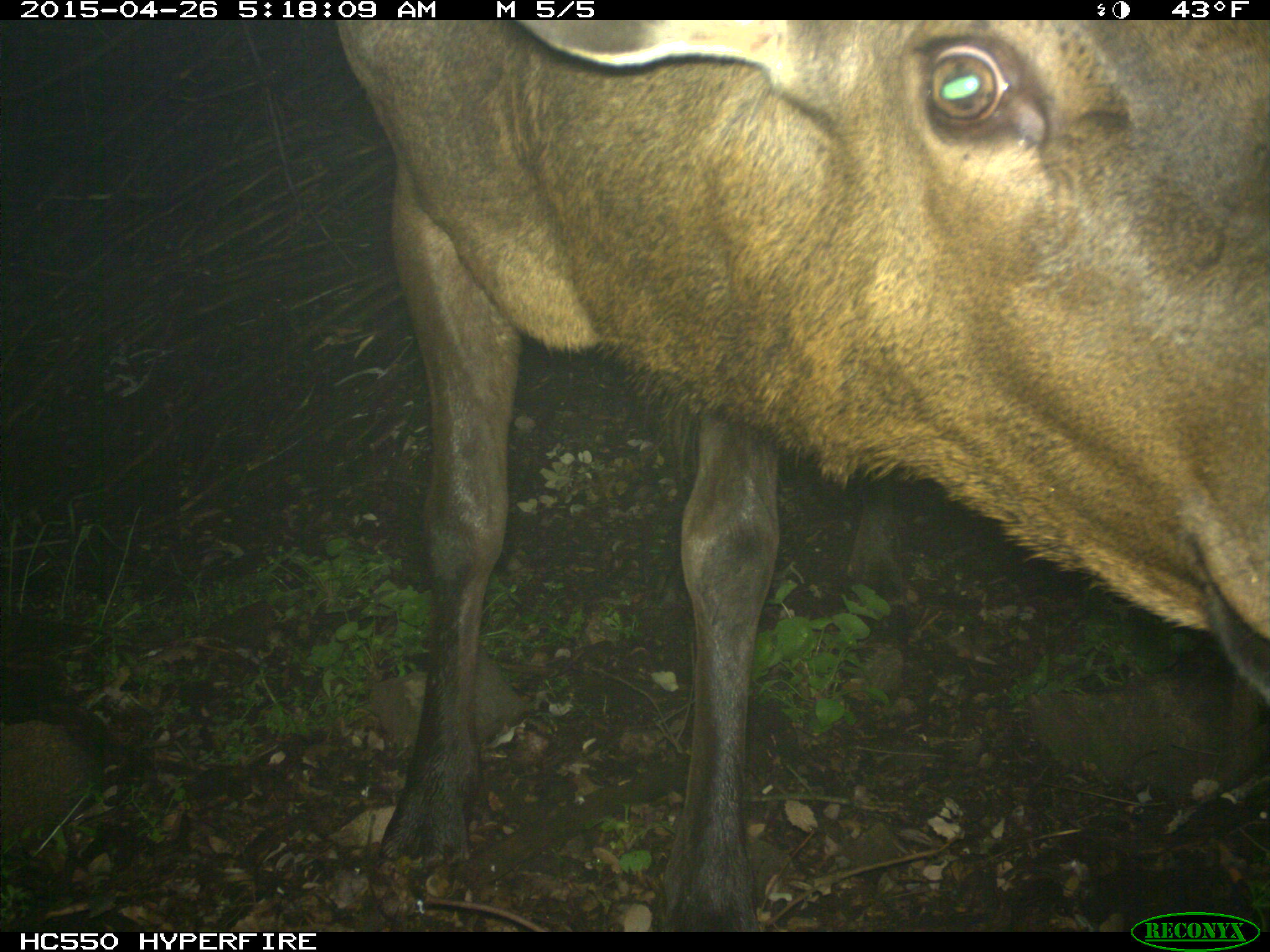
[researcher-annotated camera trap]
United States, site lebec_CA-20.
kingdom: Animalia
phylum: Chordata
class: Mammalia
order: Artiodactyla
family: Cervidae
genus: Cervus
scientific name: Cervus canadensis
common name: elk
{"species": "Cervus canadensis (elk)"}